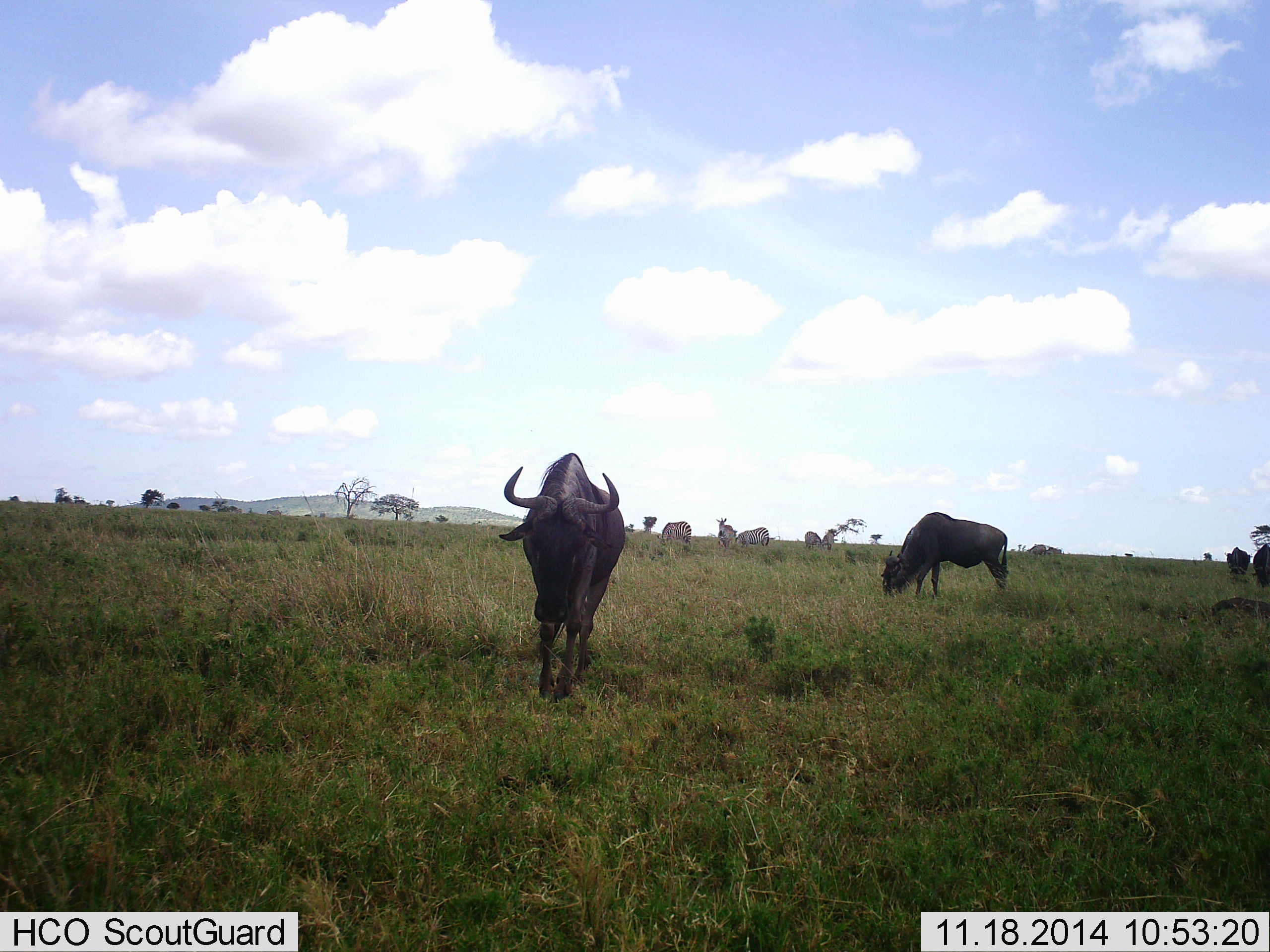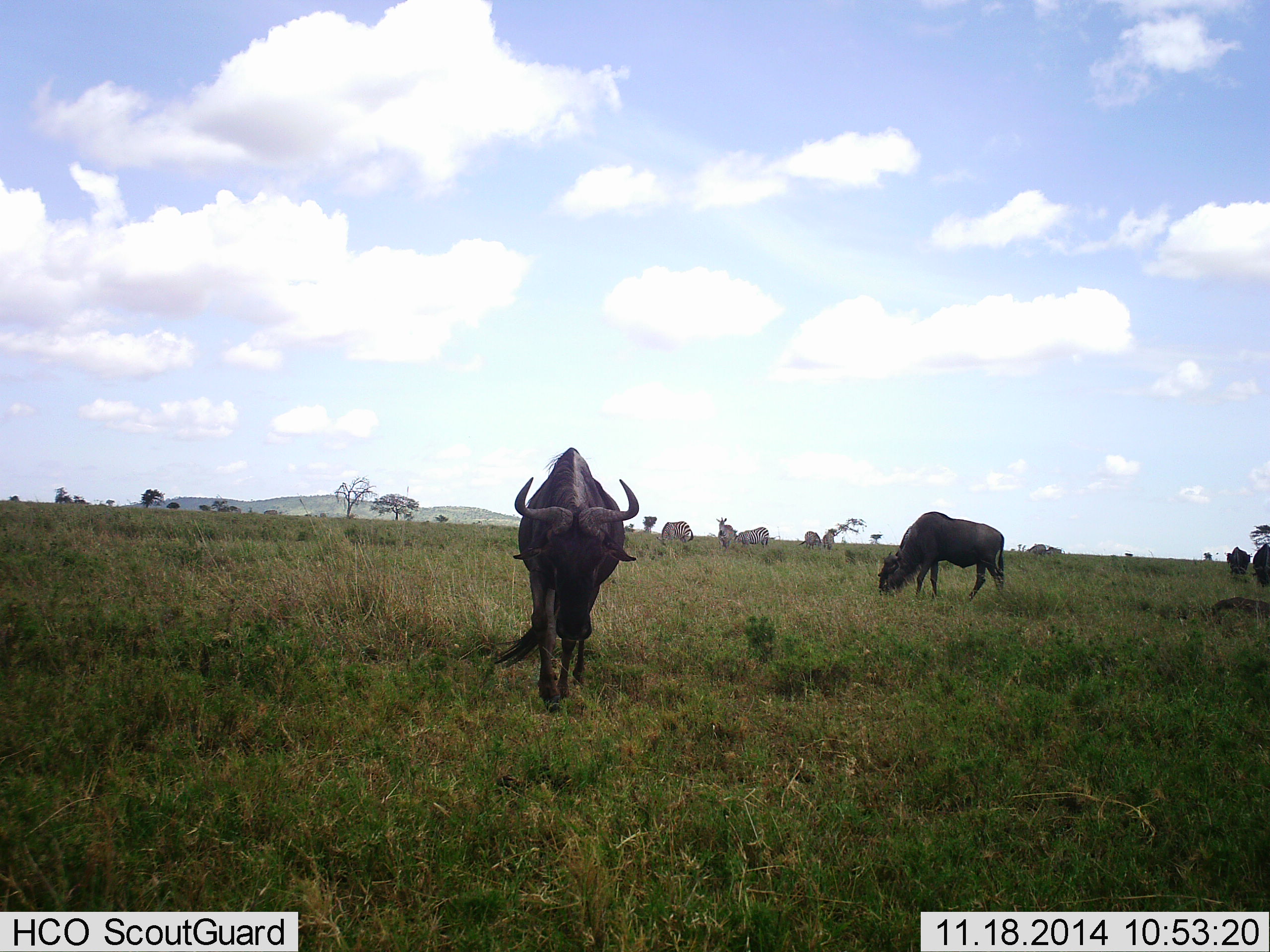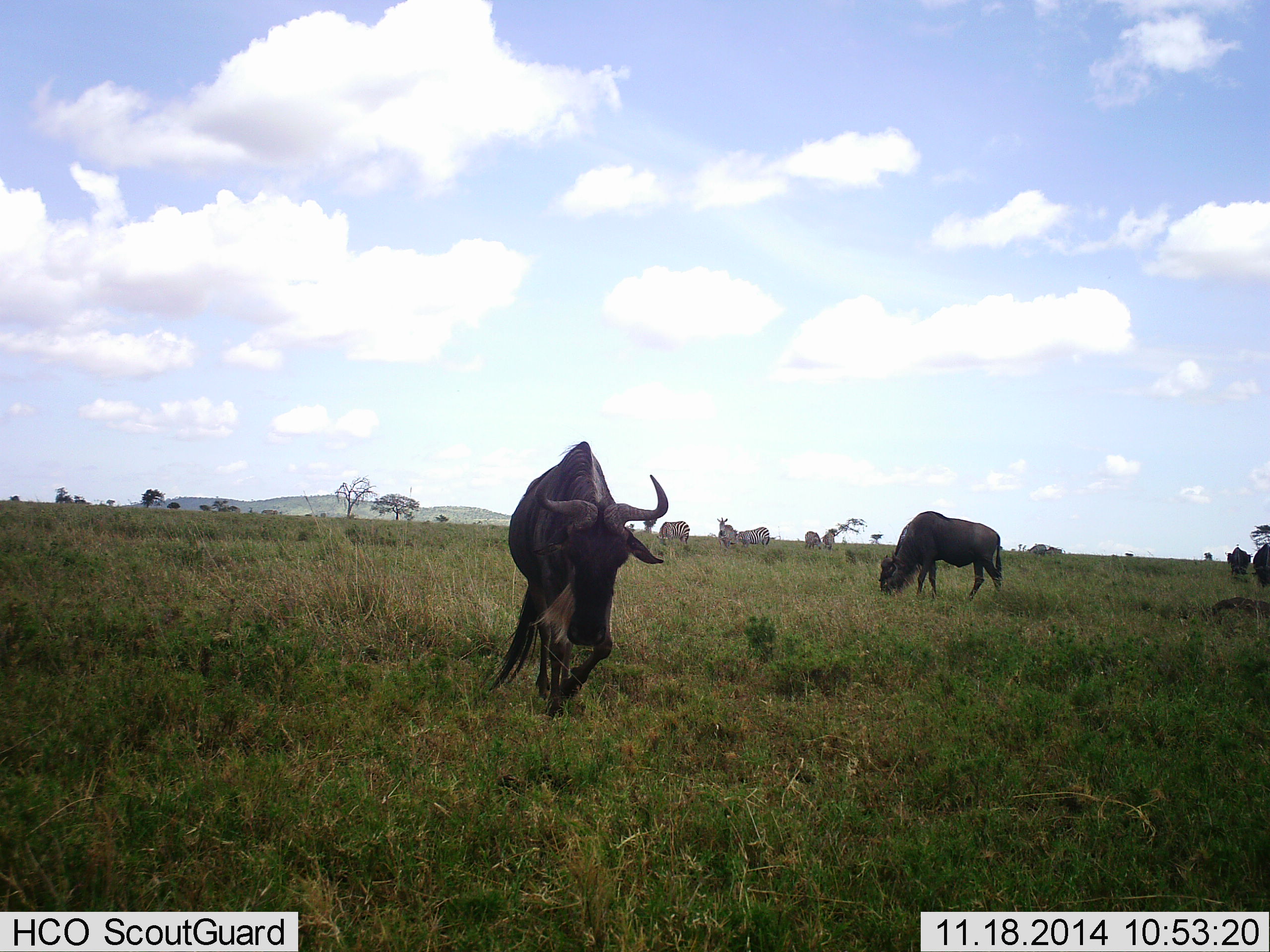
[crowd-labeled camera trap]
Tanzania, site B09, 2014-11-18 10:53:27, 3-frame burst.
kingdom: Animalia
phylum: Chordata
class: Mammalia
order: Artiodactyla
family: Bovidae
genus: Connochaetes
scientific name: Connochaetes taurinus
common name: blue wildebeest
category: wildebeest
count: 5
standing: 35%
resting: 12%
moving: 65%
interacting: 6%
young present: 0%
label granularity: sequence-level